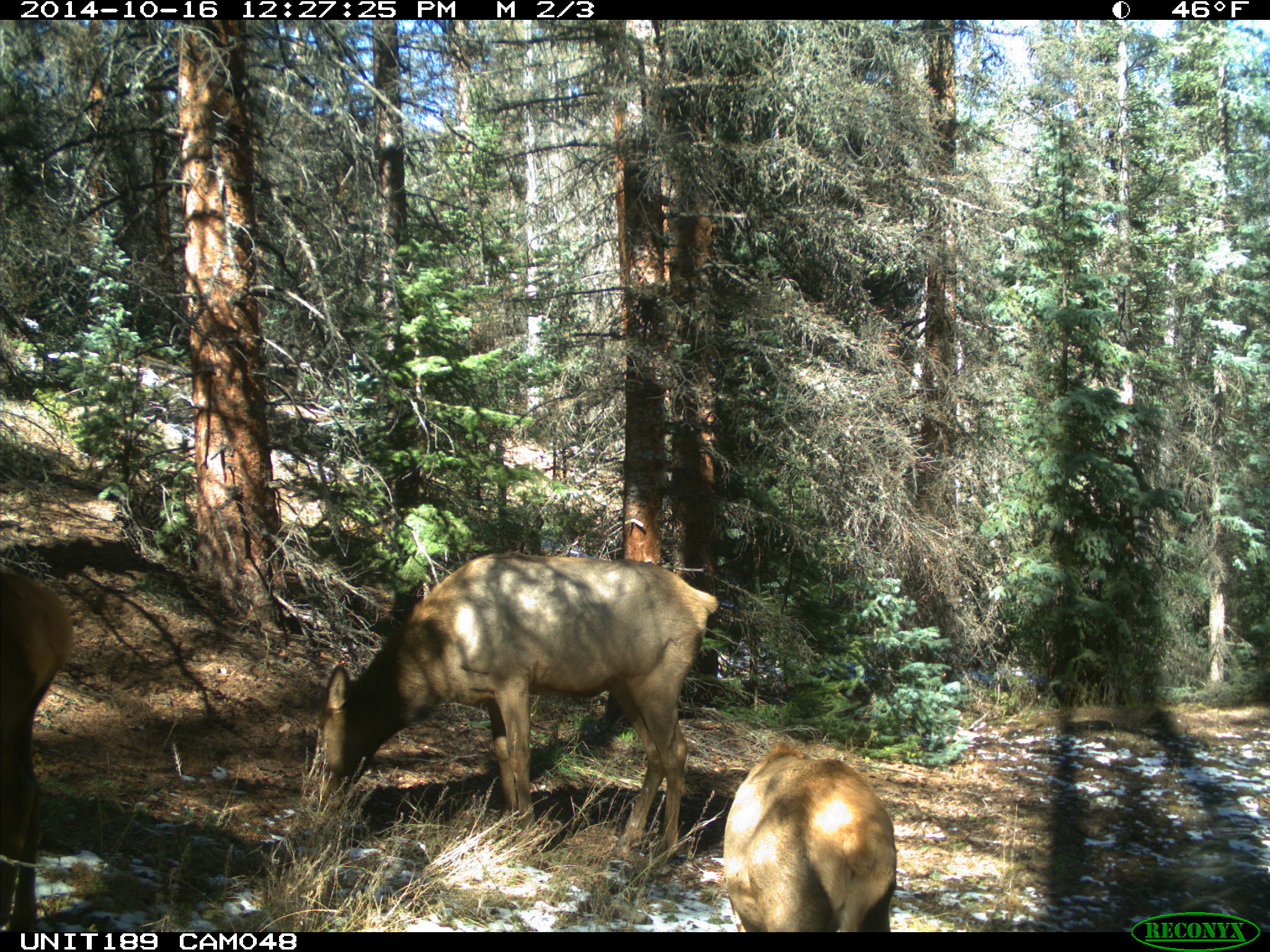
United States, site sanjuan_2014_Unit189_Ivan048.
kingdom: Animalia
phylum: Chordata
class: Mammalia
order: Artiodactyla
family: Cervidae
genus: Cervus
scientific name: Cervus elaphus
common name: red deer